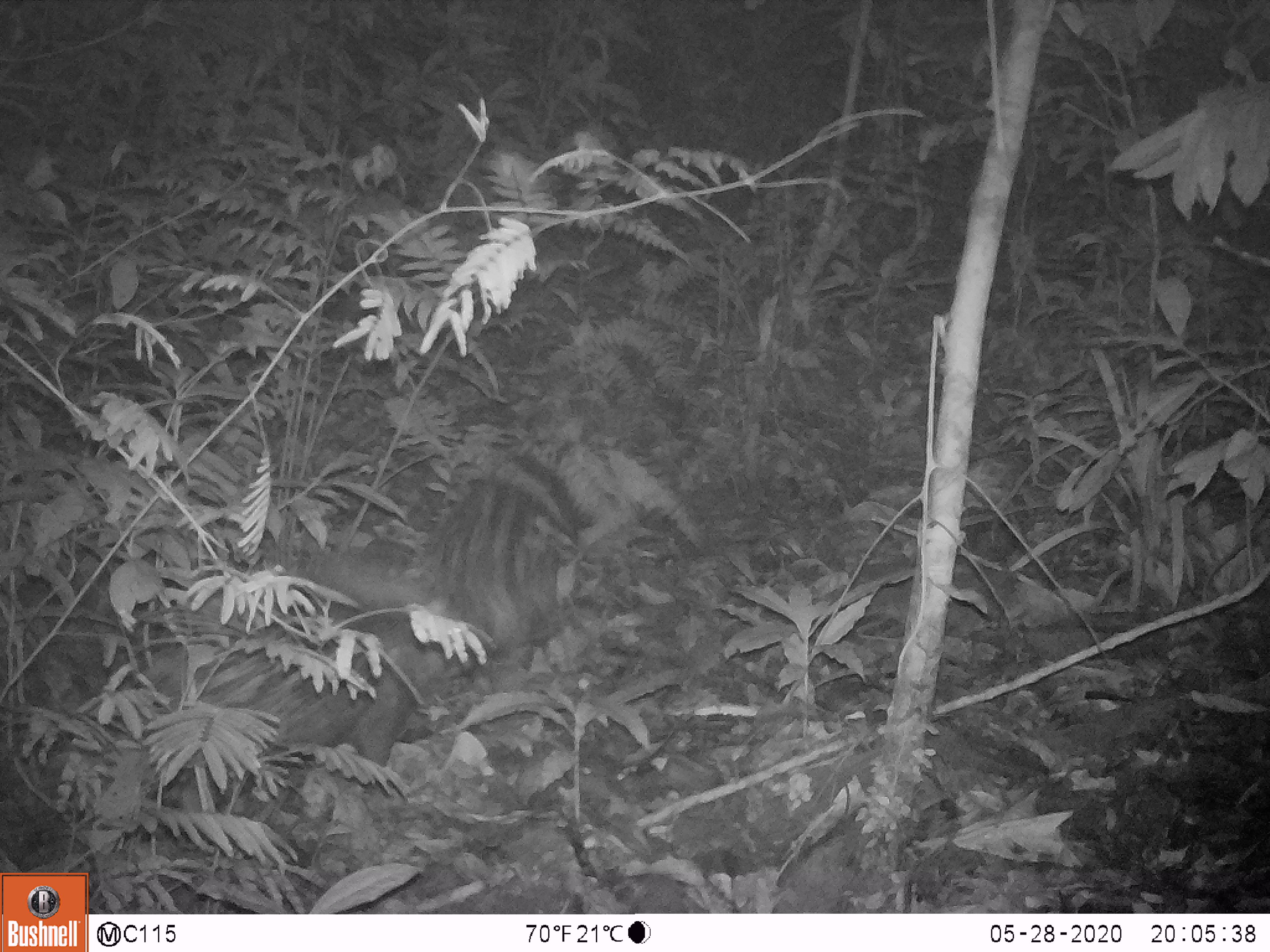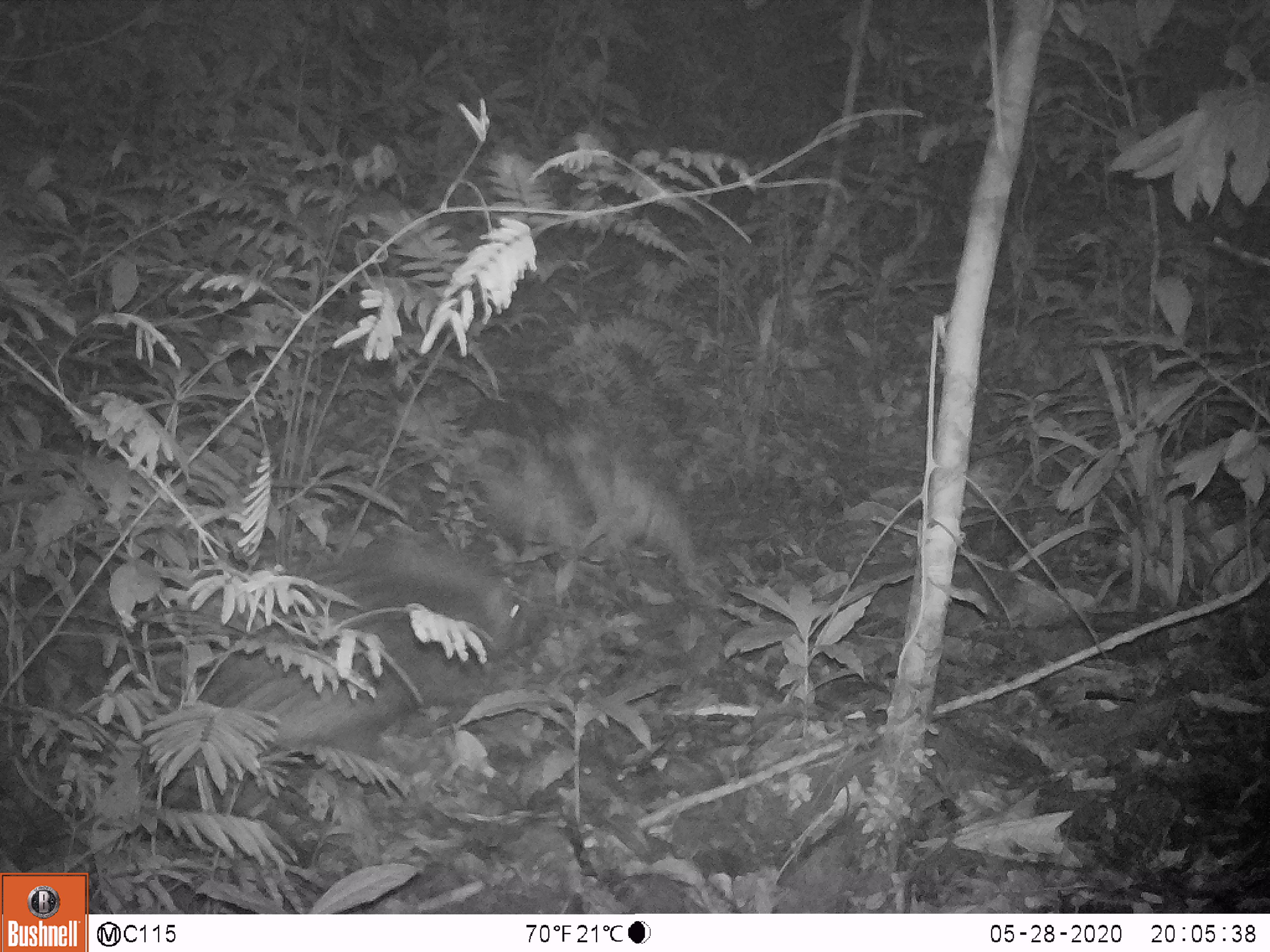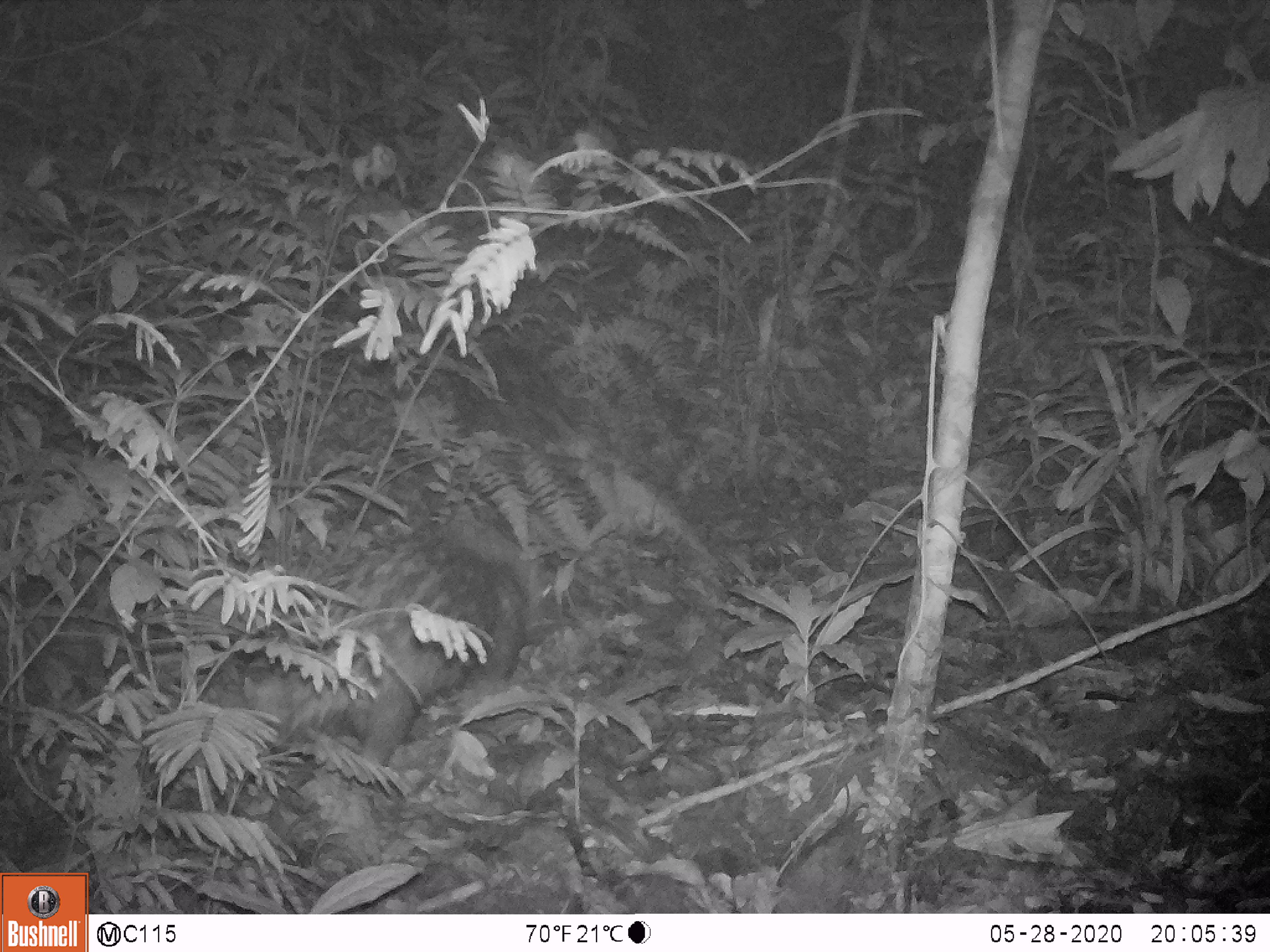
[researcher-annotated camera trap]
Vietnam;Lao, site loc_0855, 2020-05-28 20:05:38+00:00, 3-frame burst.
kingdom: Animalia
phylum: Chordata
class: Mammalia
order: Rodentia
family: Hystricidae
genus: Hystrix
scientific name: Hystrix brachyura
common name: malayan porcupine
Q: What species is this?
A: Malayan porcupine (Hystrix brachyura).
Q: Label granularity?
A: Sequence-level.